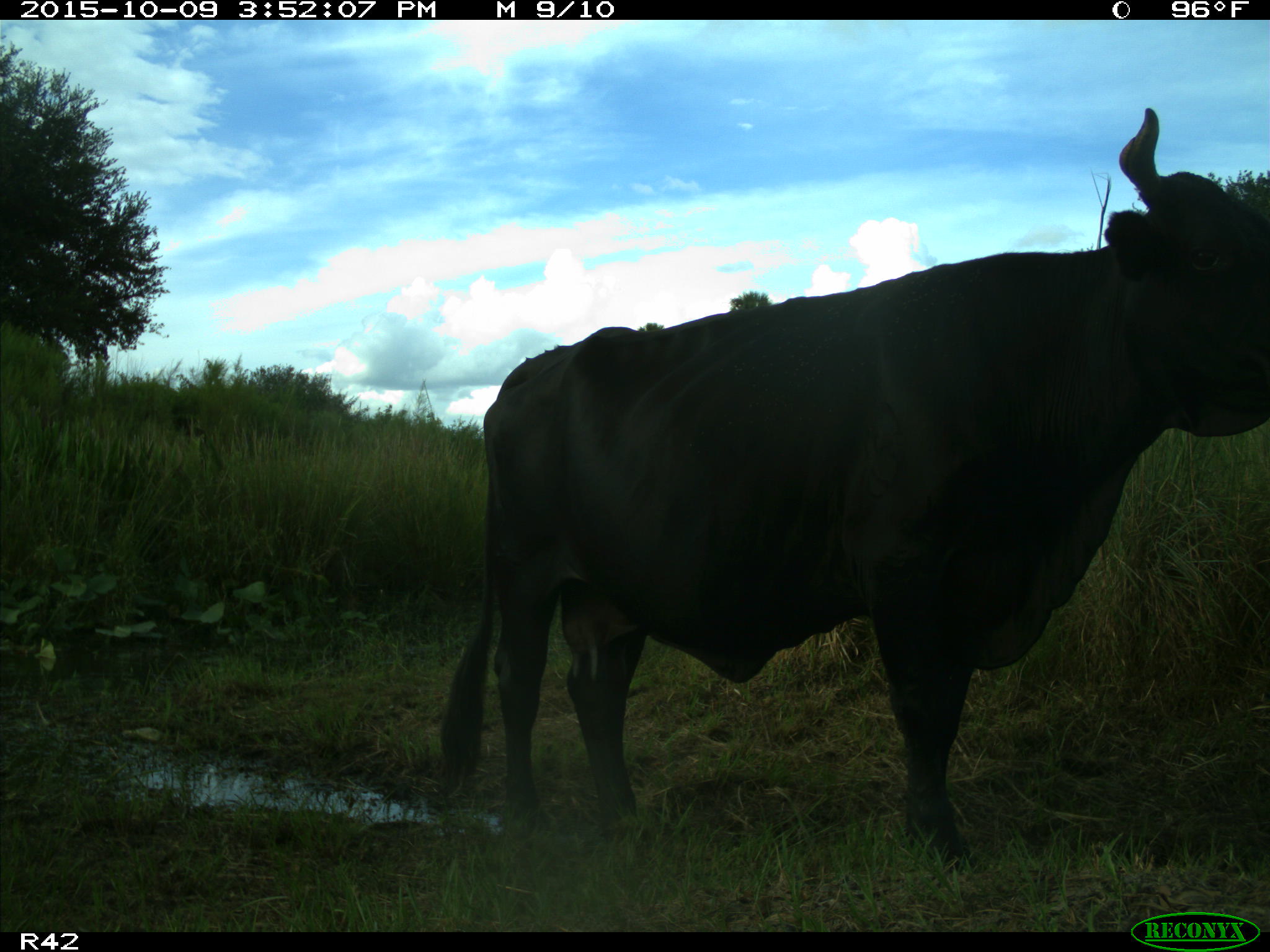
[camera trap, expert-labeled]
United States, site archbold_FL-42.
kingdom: Animalia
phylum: Chordata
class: Mammalia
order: Artiodactyla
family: Bovidae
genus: Bos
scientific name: Bos taurus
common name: domestic cow